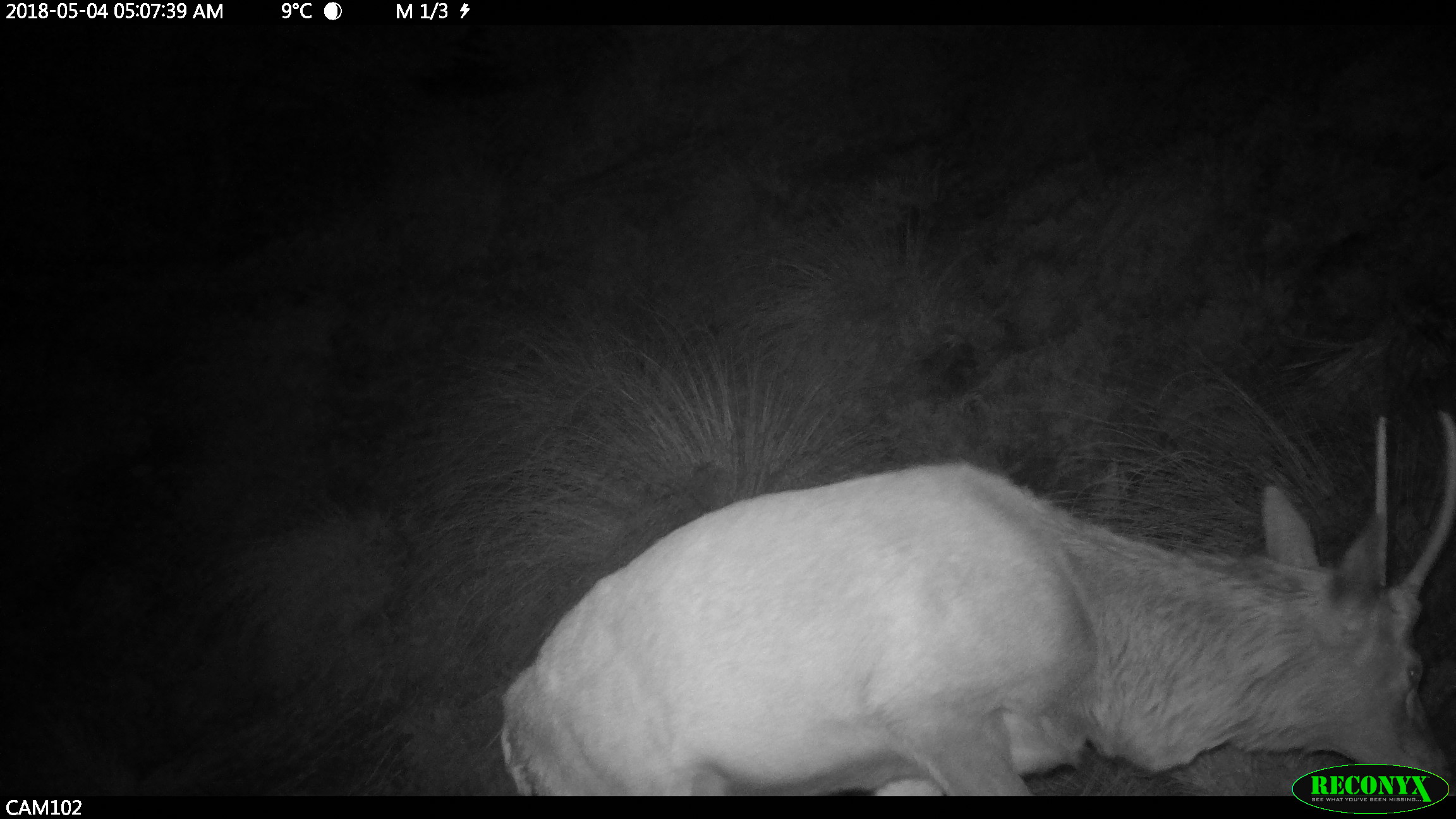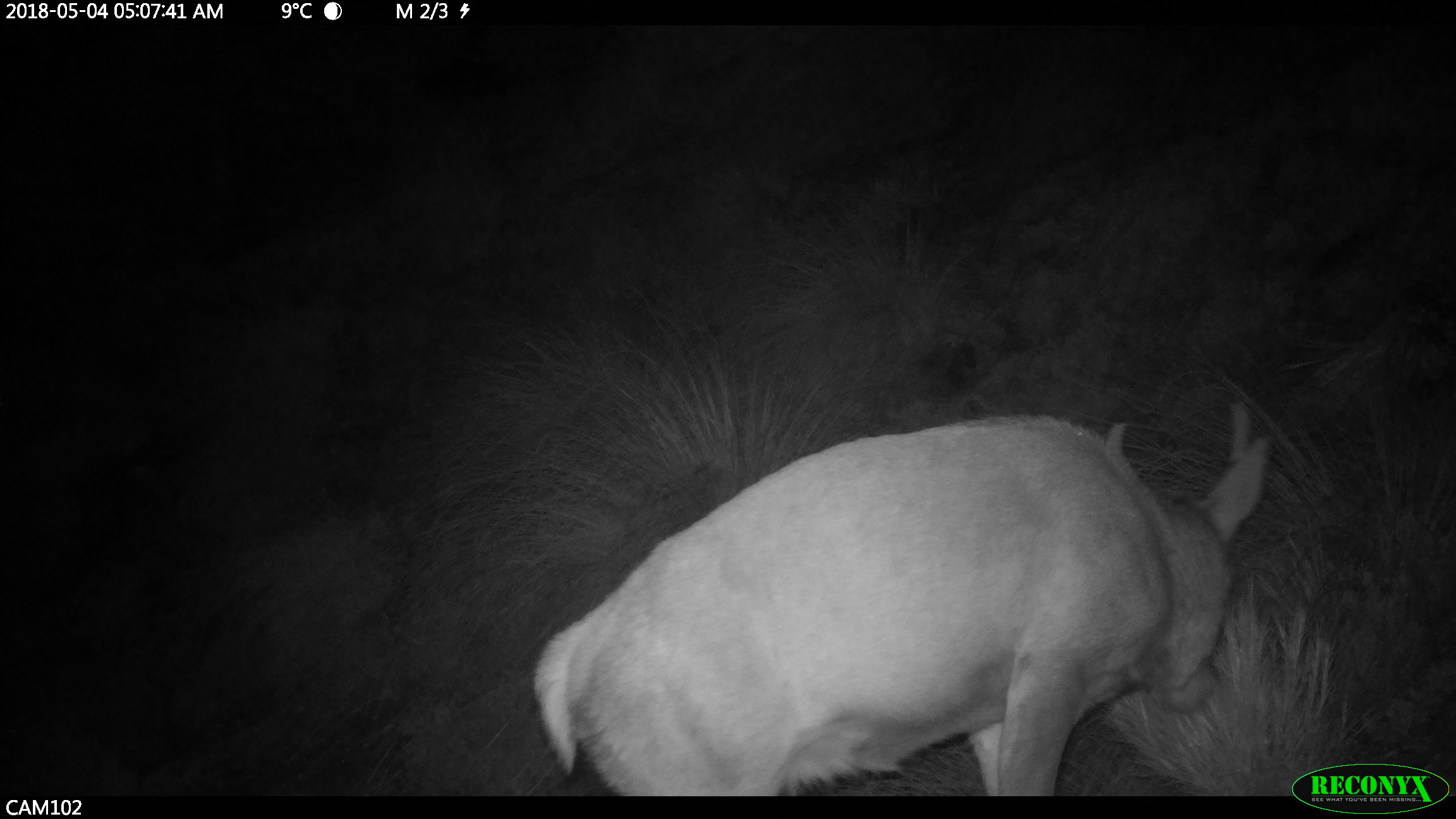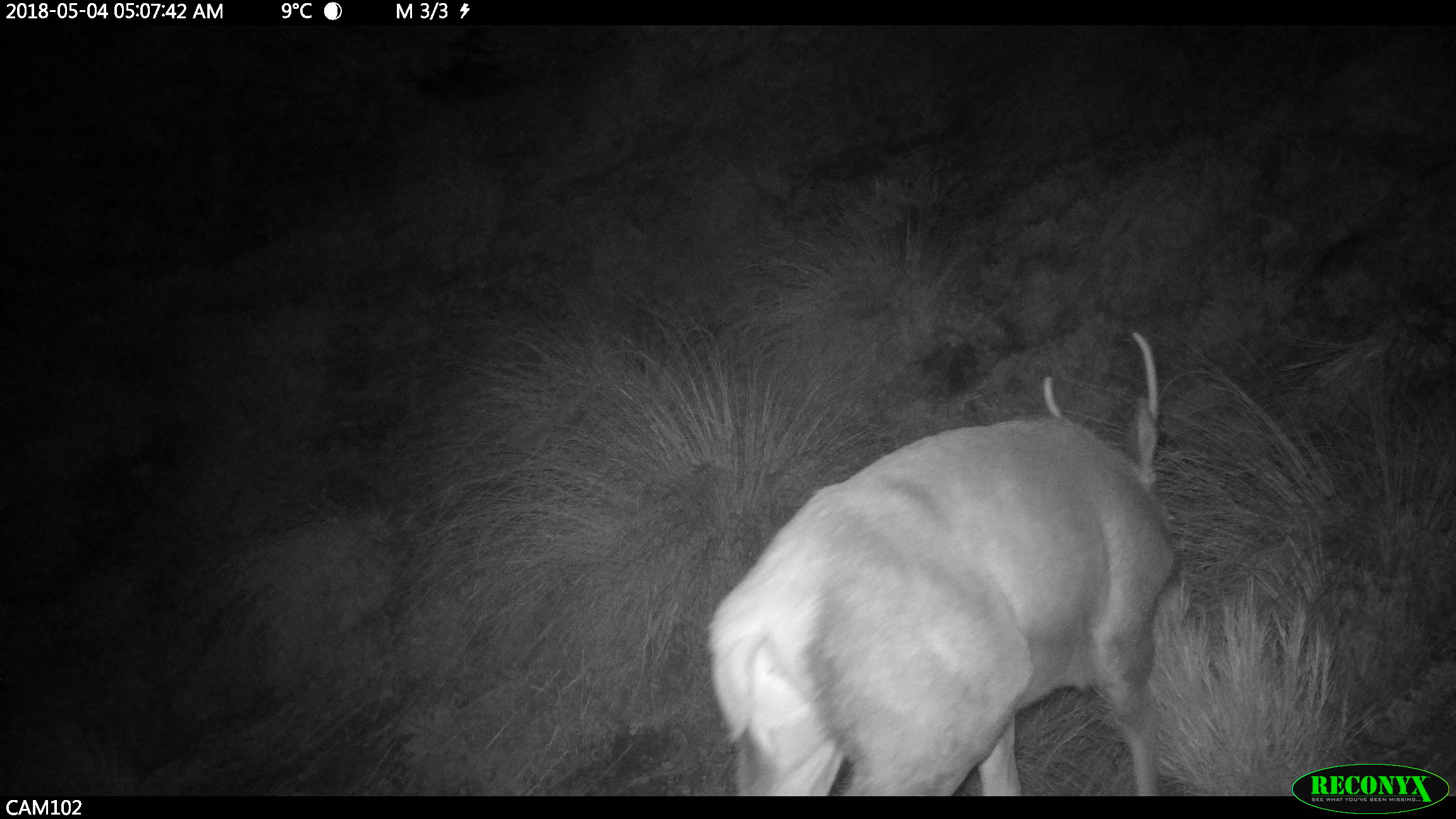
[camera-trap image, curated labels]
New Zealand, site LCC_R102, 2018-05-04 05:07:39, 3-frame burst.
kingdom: Animalia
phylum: Chordata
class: Mammalia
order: Artiodactyla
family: Cervidae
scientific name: Cervidae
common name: deer